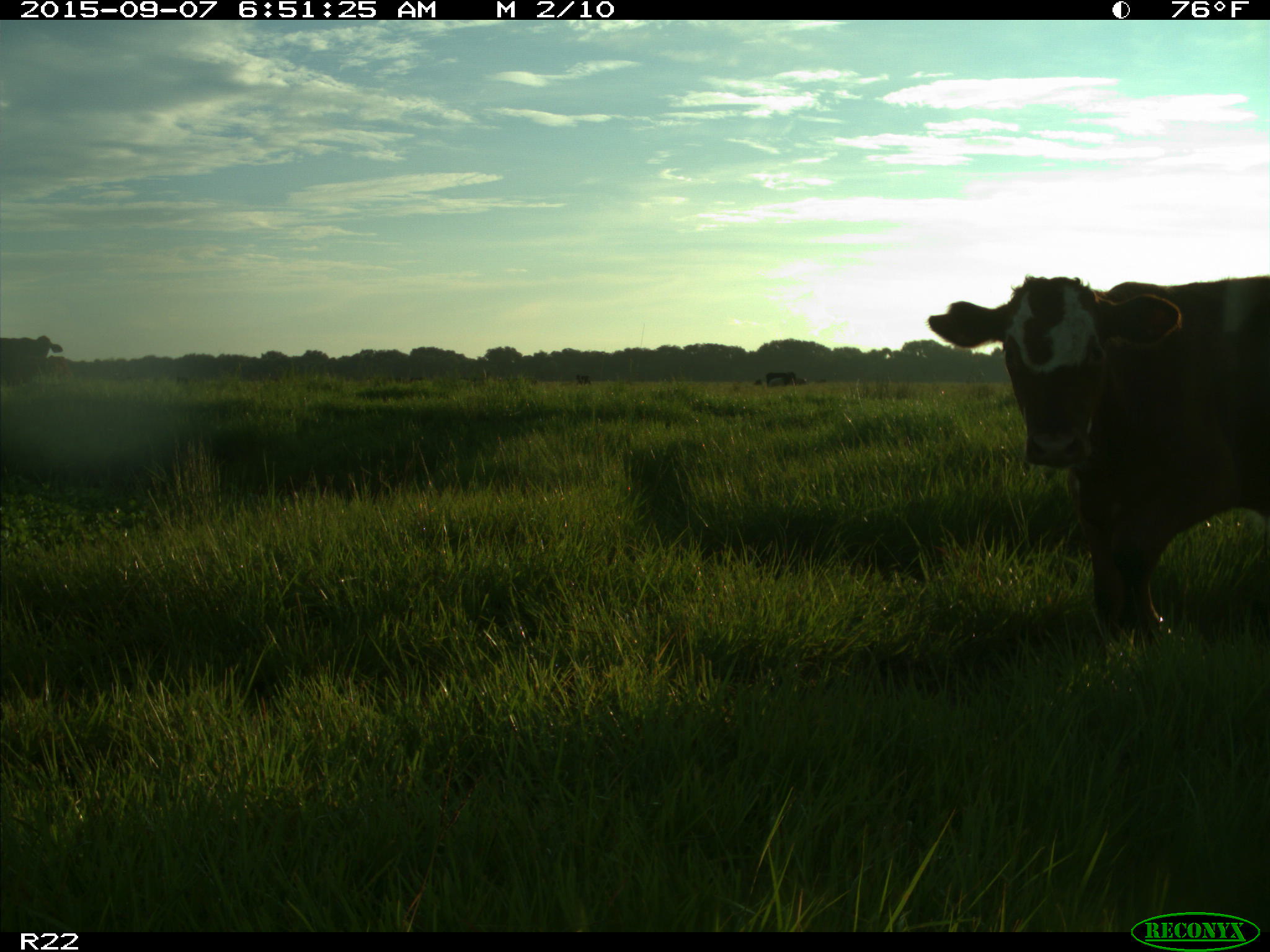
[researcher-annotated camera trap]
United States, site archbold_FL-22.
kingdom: Animalia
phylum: Chordata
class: Mammalia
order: Artiodactyla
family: Bovidae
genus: Bos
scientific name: Bos taurus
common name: domestic cow